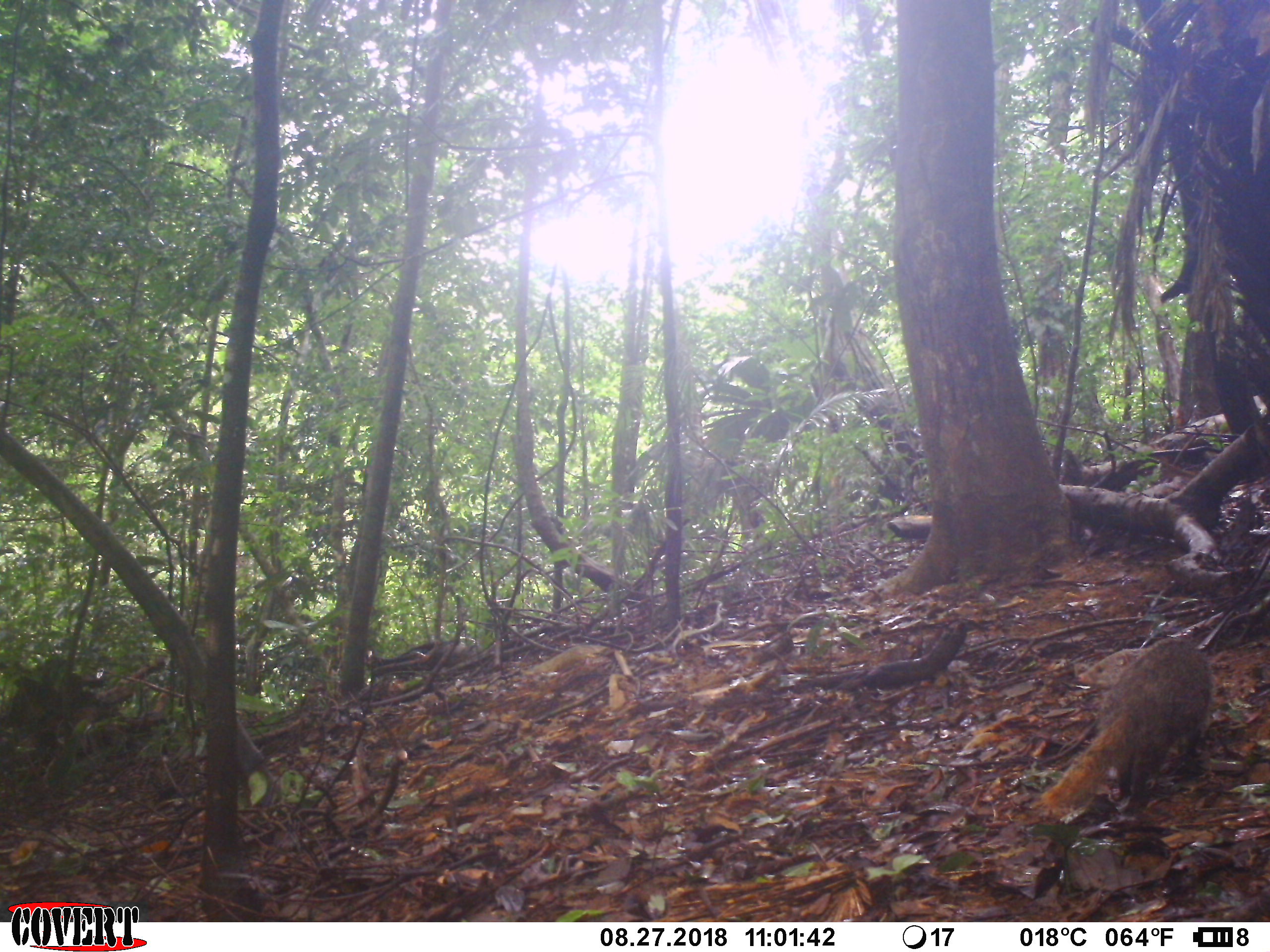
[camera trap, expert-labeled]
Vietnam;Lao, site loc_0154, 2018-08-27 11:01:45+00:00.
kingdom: Animalia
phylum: Chordata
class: Mammalia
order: Carnivora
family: Herpestidae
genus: Urva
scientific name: Urva urva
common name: crab-eating mongoose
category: crab eating mongoose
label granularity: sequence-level